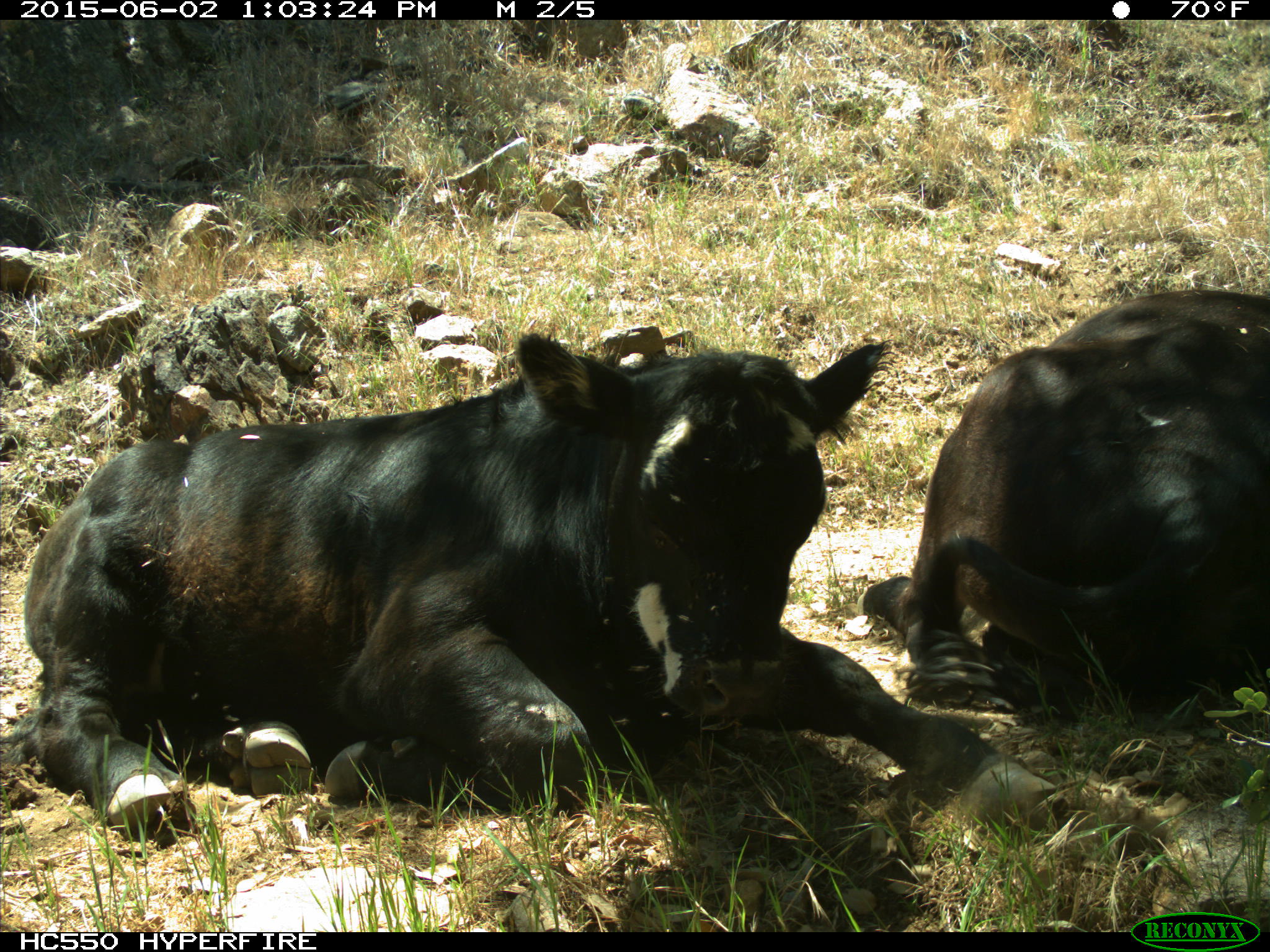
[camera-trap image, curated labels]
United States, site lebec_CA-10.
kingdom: Animalia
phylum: Chordata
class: Mammalia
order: Artiodactyla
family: Bovidae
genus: Bos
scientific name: Bos taurus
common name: domestic cow